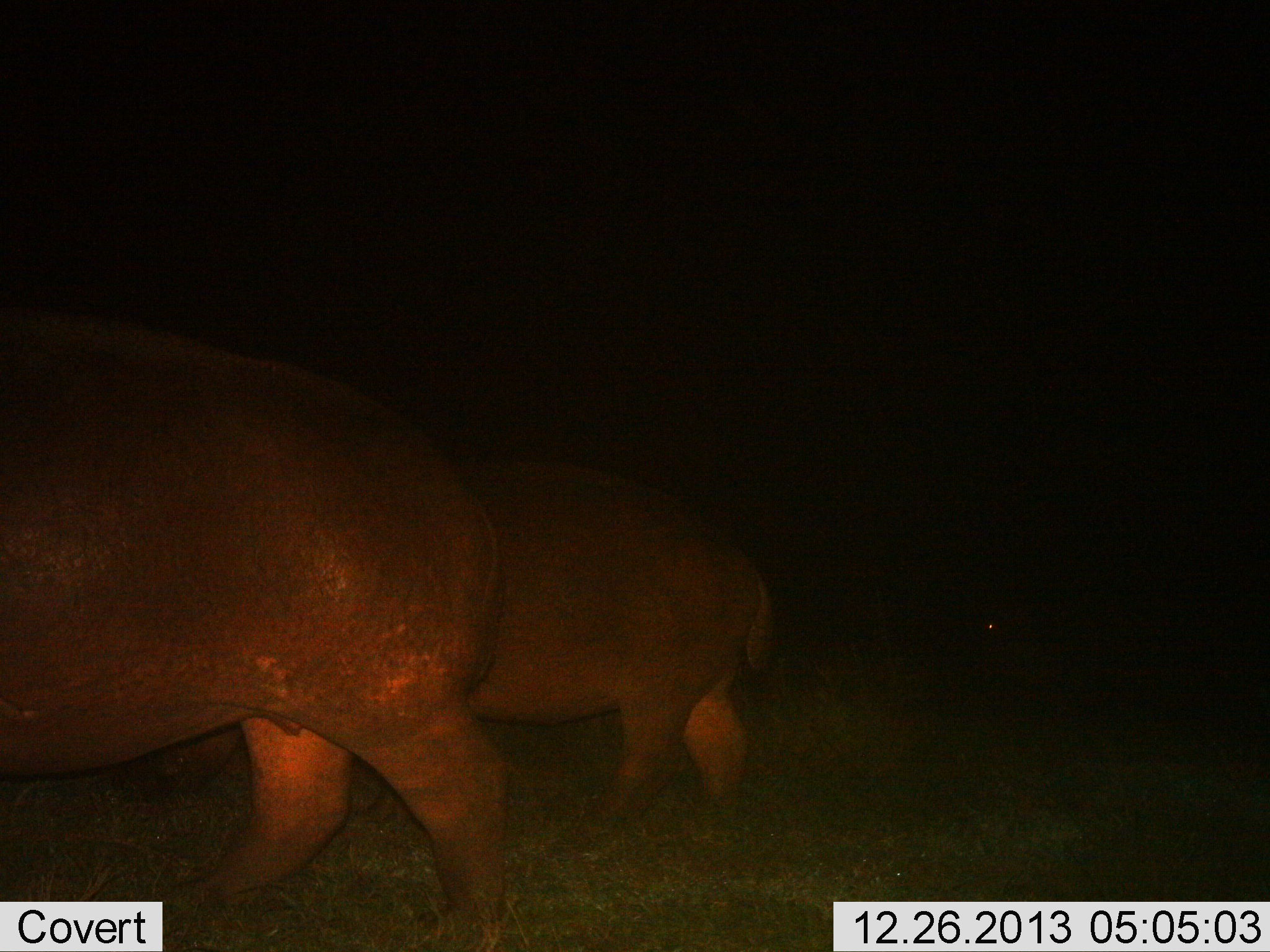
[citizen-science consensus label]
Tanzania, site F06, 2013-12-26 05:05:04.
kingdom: Animalia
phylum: Chordata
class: Mammalia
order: Artiodactyla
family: Hippopotamidae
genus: Hippopotamus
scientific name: Hippopotamus amphibius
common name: hippopotamus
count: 2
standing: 10%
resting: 0%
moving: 80%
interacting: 0%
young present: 10%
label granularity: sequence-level